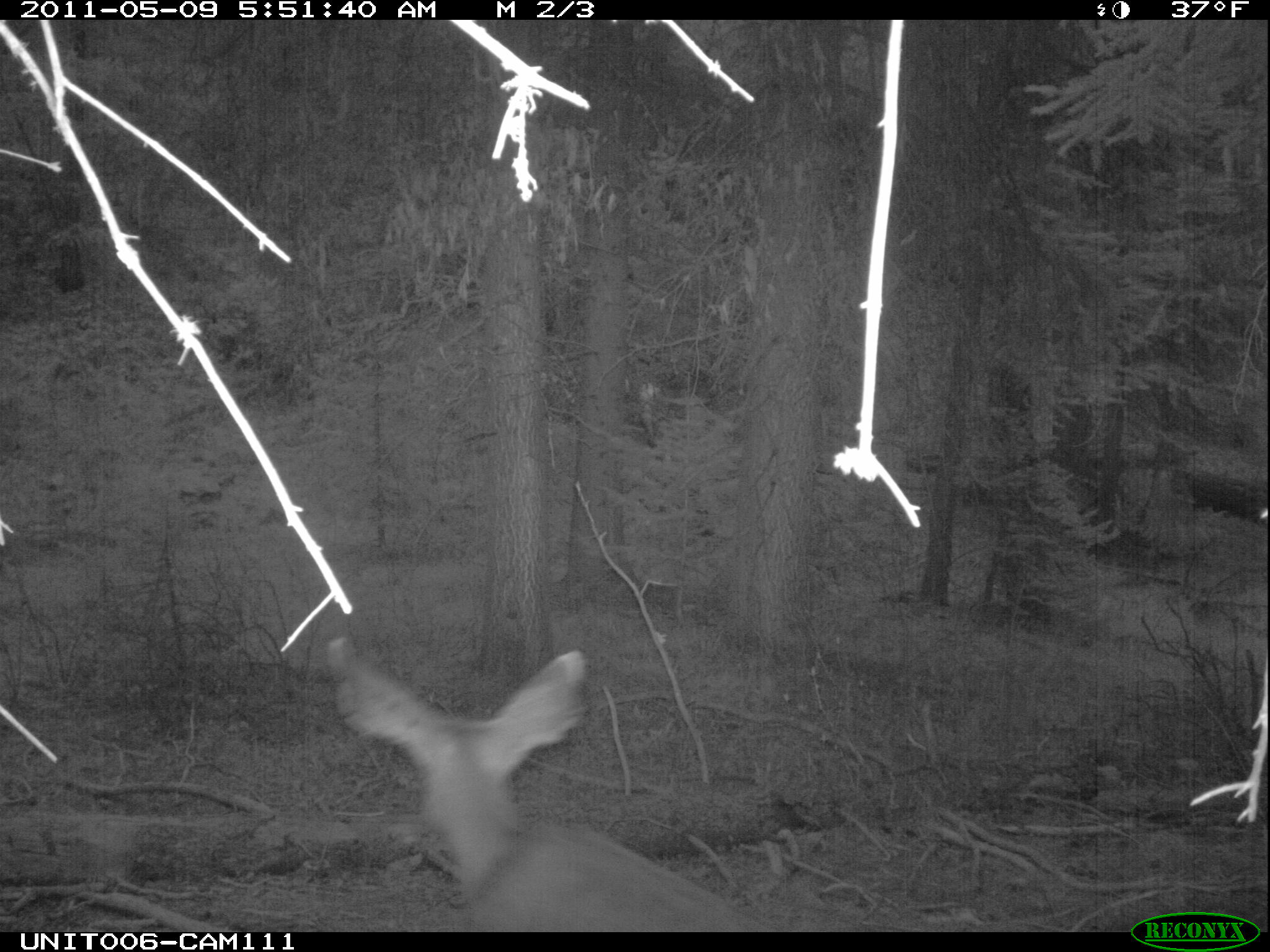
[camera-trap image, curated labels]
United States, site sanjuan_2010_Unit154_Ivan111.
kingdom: Animalia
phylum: Chordata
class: Mammalia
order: Artiodactyla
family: Cervidae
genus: Odocoileus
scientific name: Odocoileus hemionus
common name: mule deer